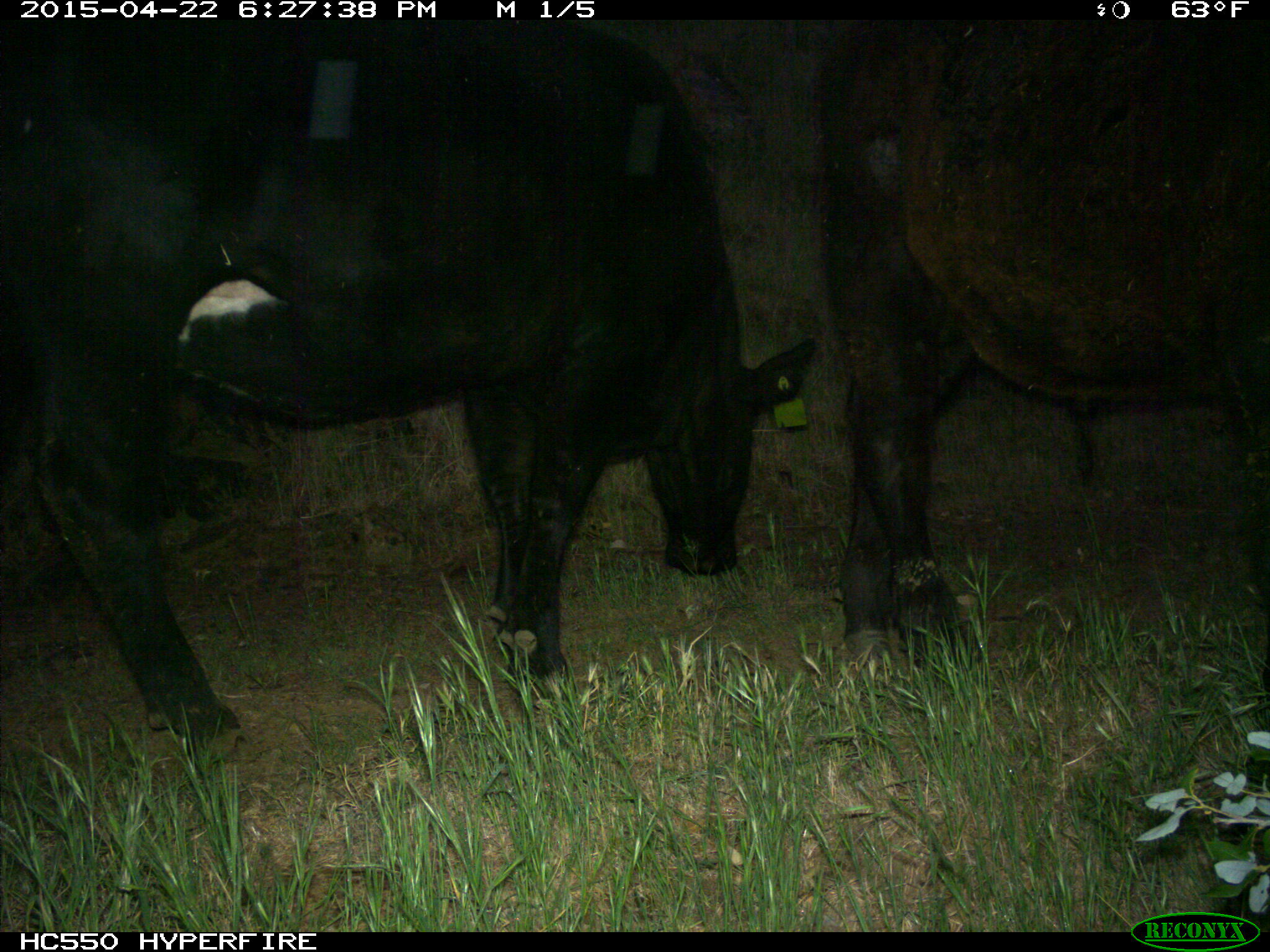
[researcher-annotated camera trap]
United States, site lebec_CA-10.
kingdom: Animalia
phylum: Chordata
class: Mammalia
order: Artiodactyla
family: Bovidae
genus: Bos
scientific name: Bos taurus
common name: domestic cow